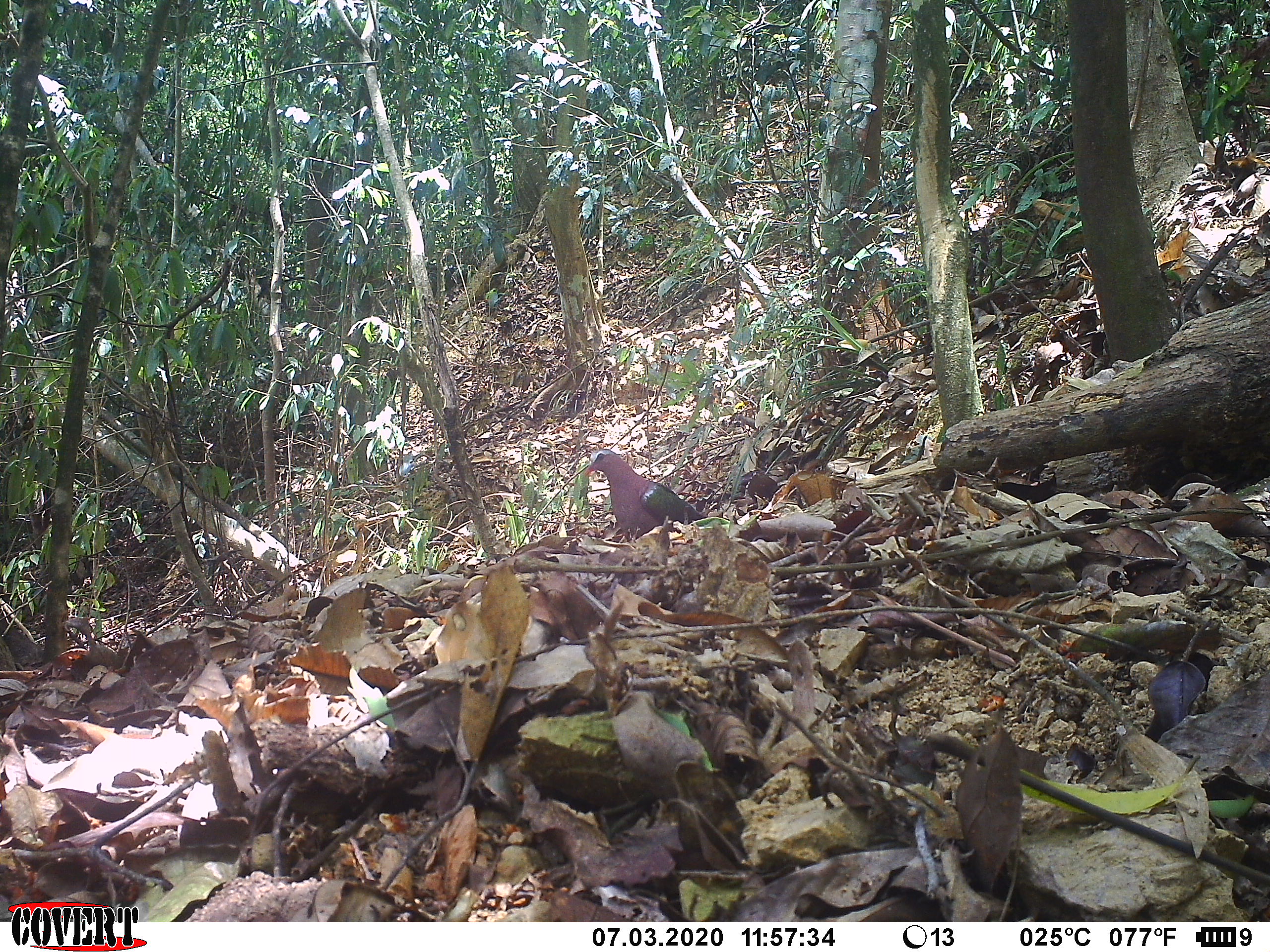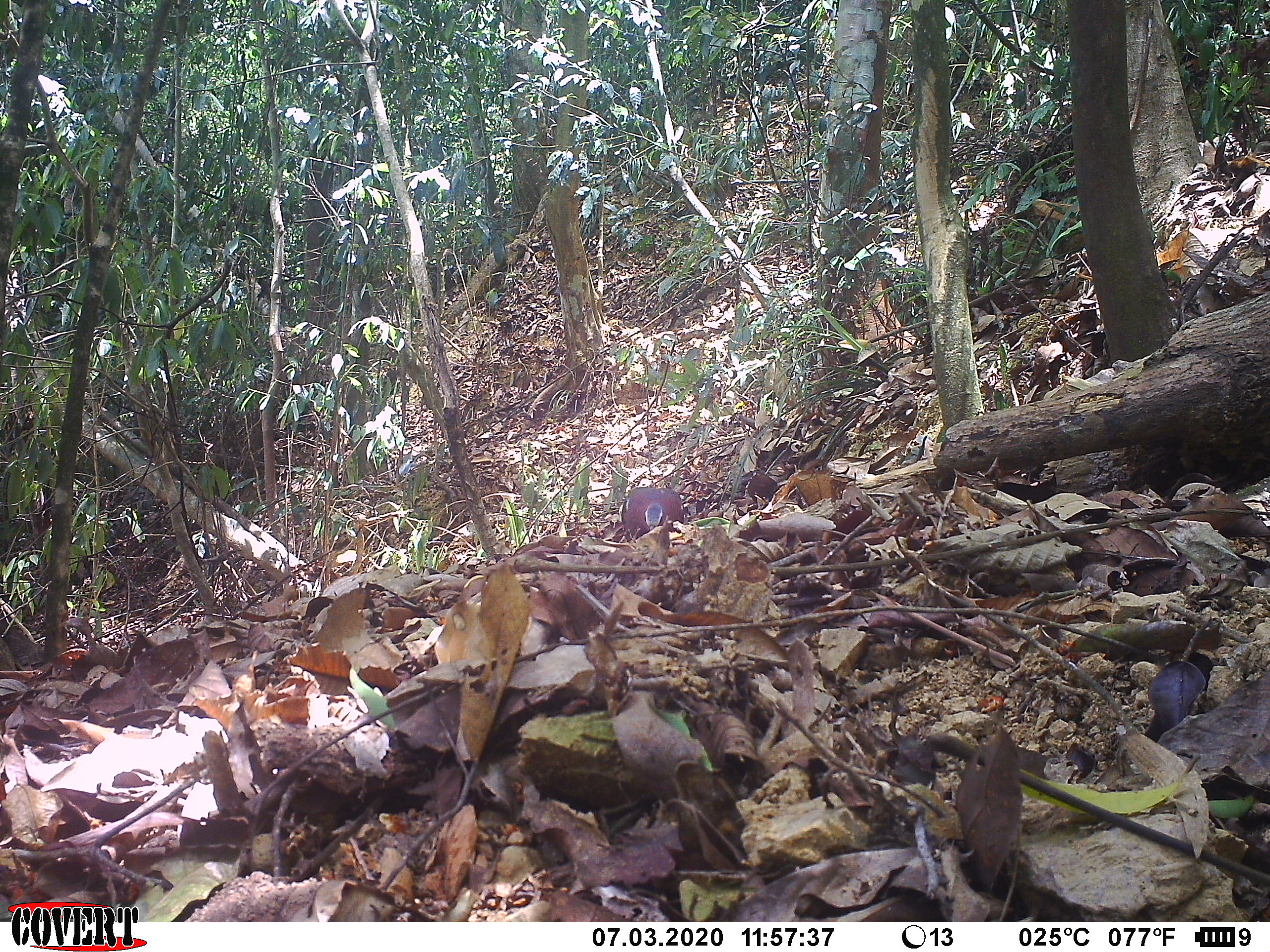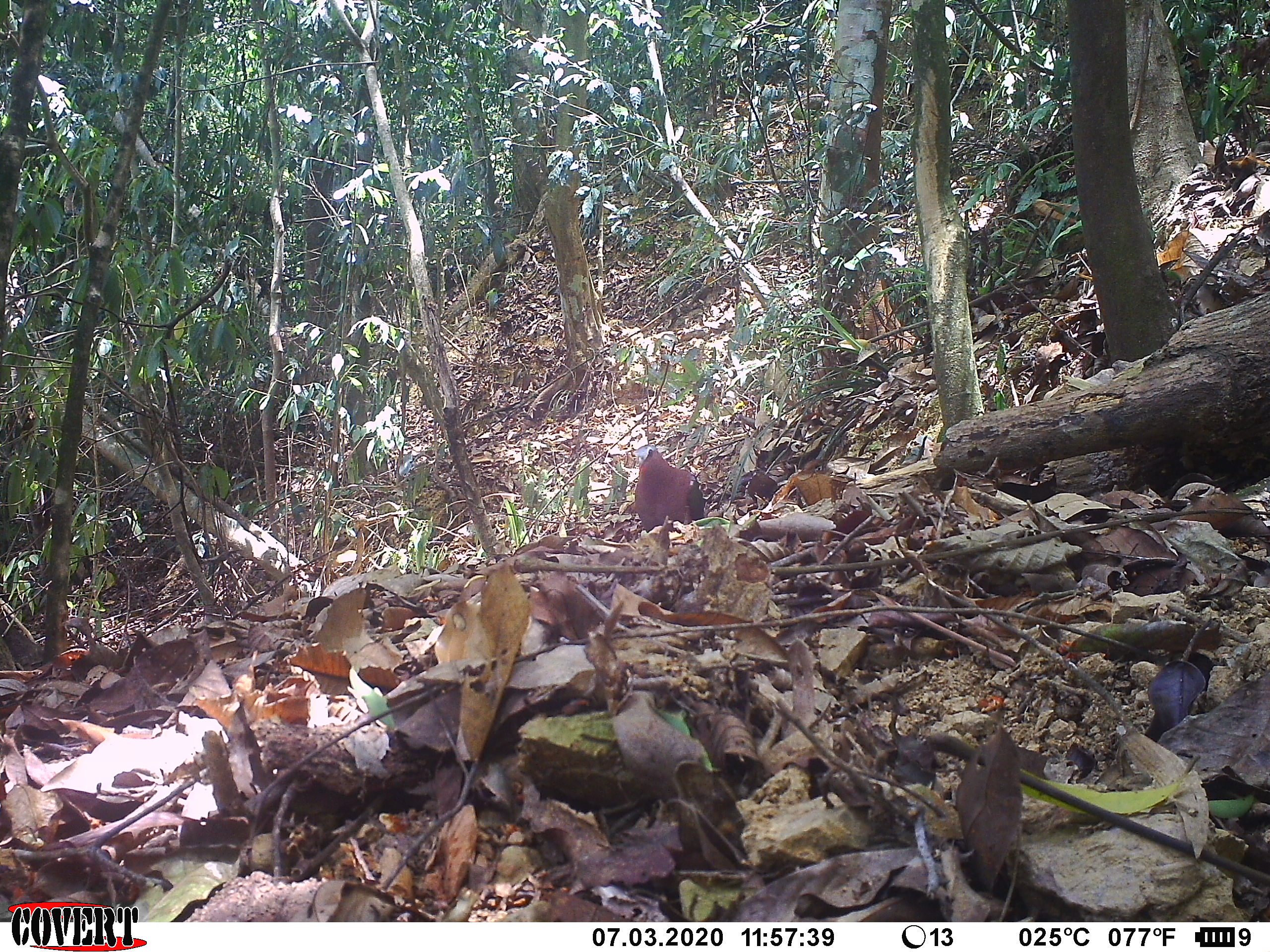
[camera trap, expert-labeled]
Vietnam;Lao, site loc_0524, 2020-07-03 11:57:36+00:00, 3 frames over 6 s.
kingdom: Animalia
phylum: Chordata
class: Aves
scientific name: Aves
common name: bird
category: unidentified bird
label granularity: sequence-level